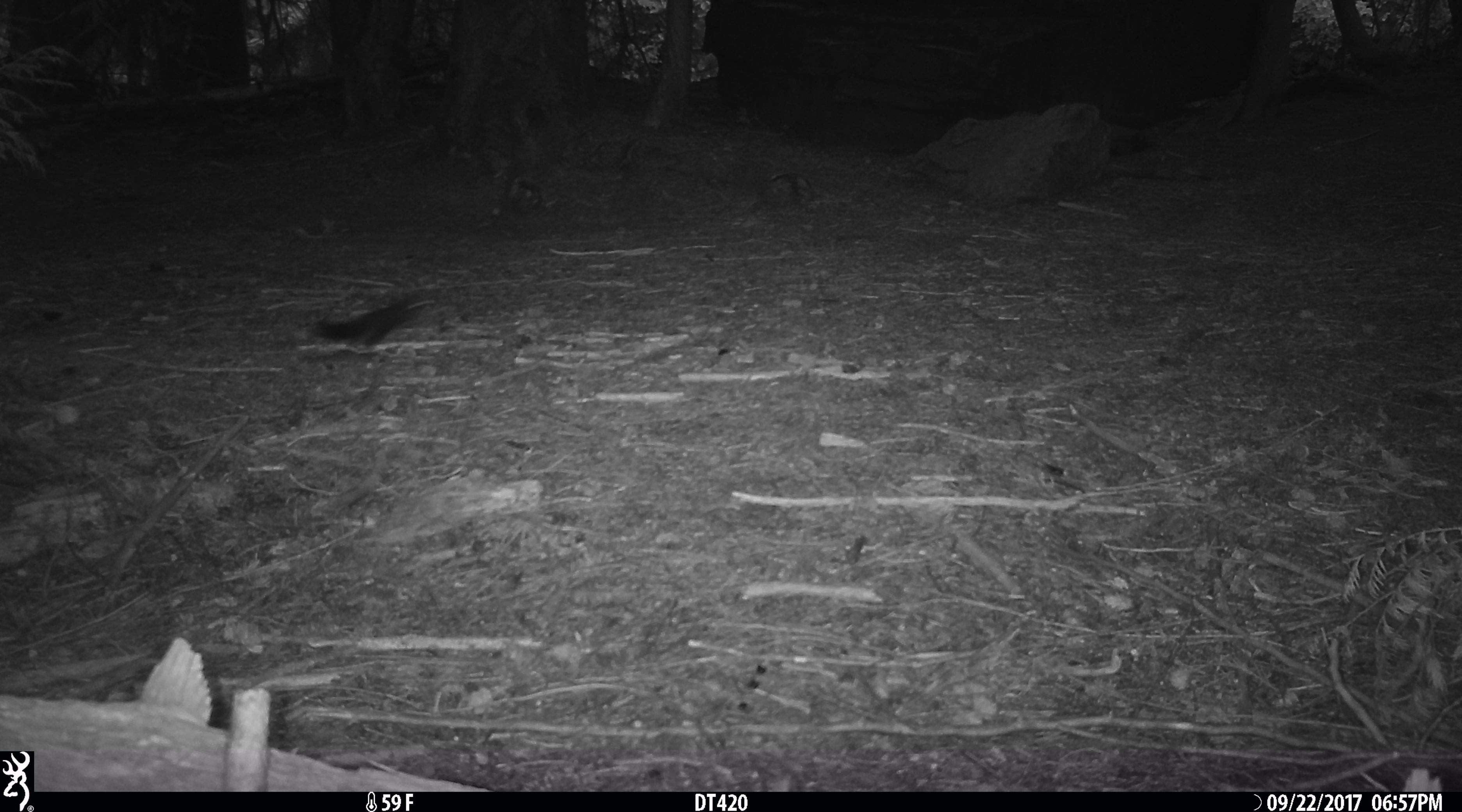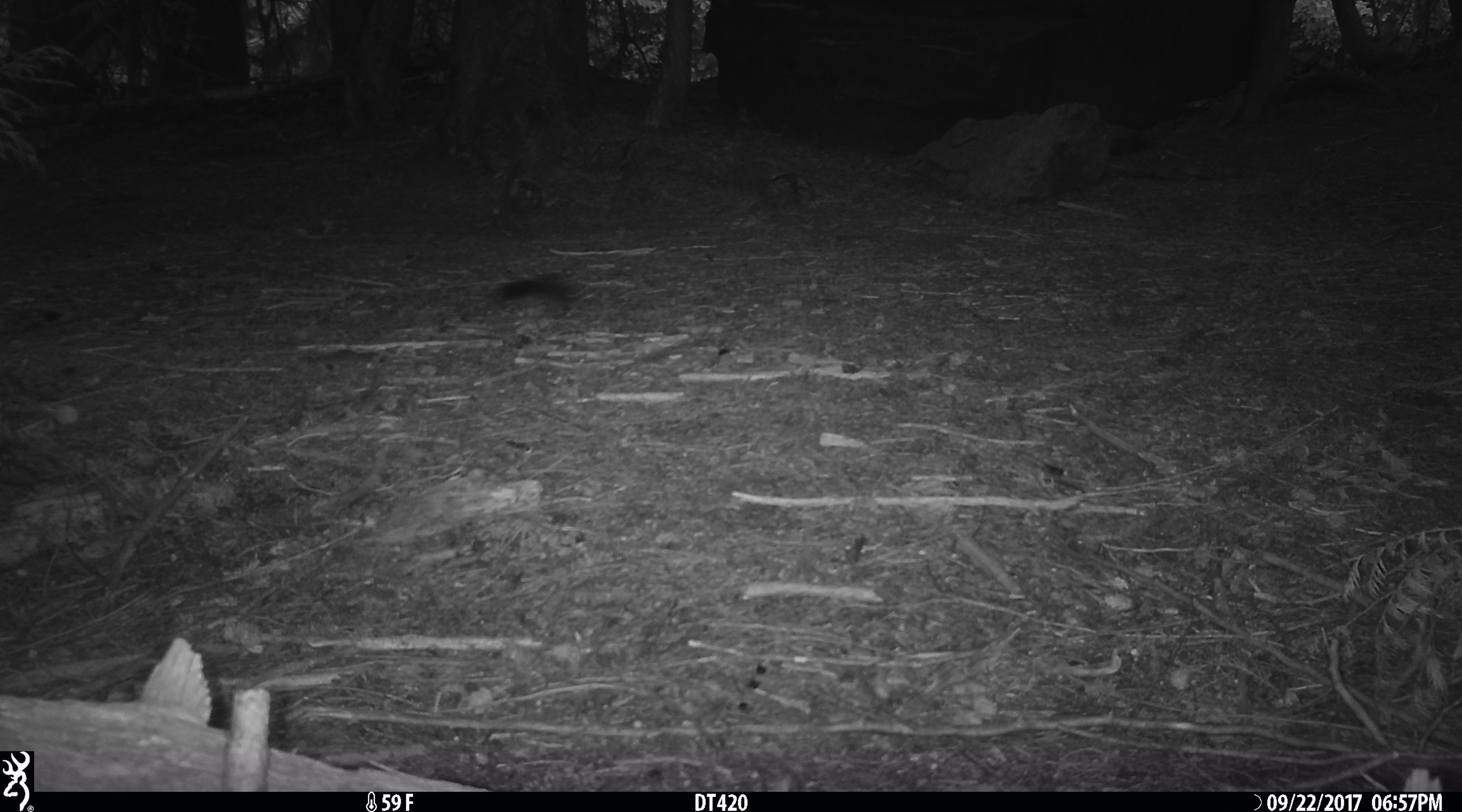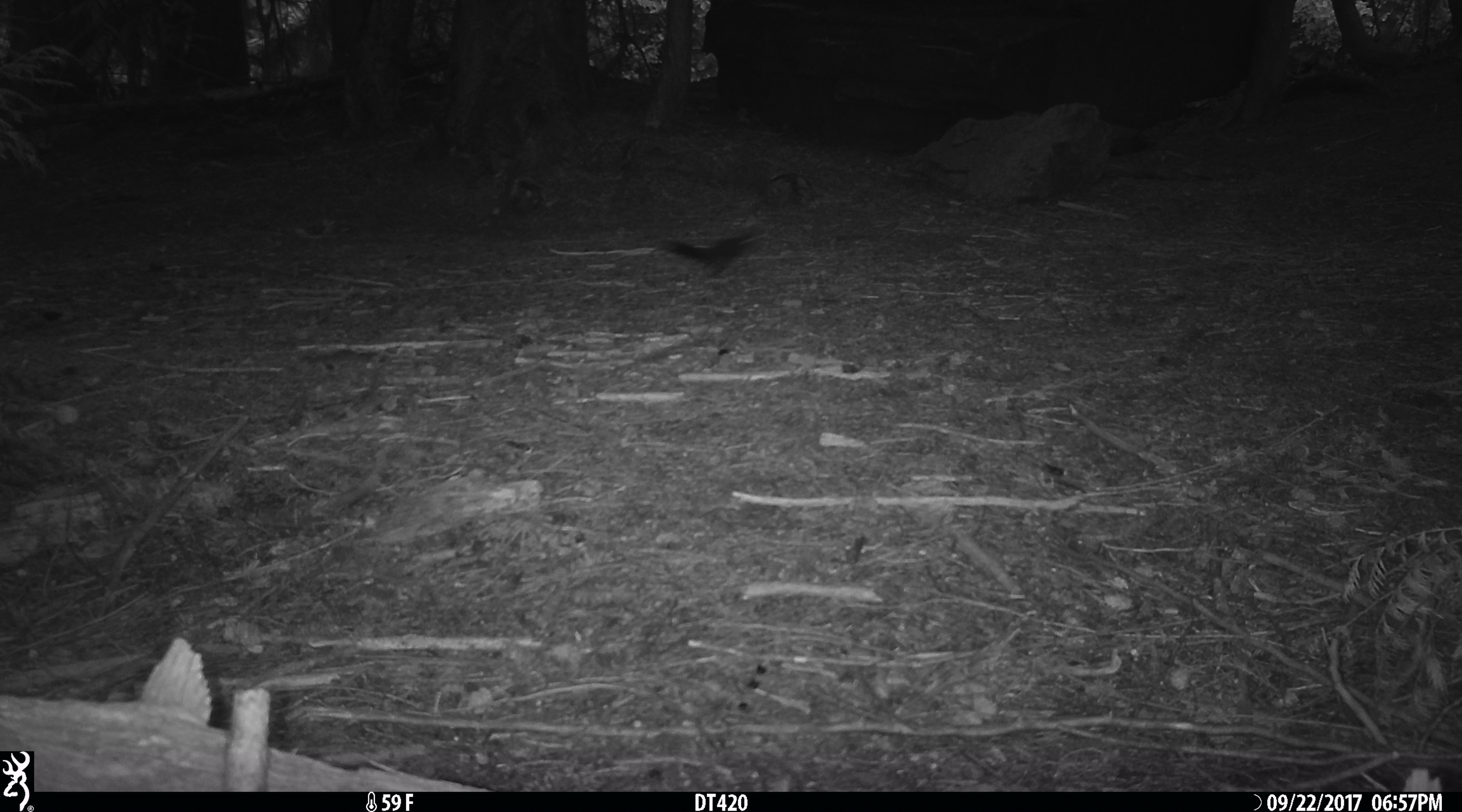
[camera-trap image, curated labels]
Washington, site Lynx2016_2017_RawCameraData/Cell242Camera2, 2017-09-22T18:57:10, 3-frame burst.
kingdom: Animalia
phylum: Chordata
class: Mammalia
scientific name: Mammalia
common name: small mammal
Small mammal (Mammalia). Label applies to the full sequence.